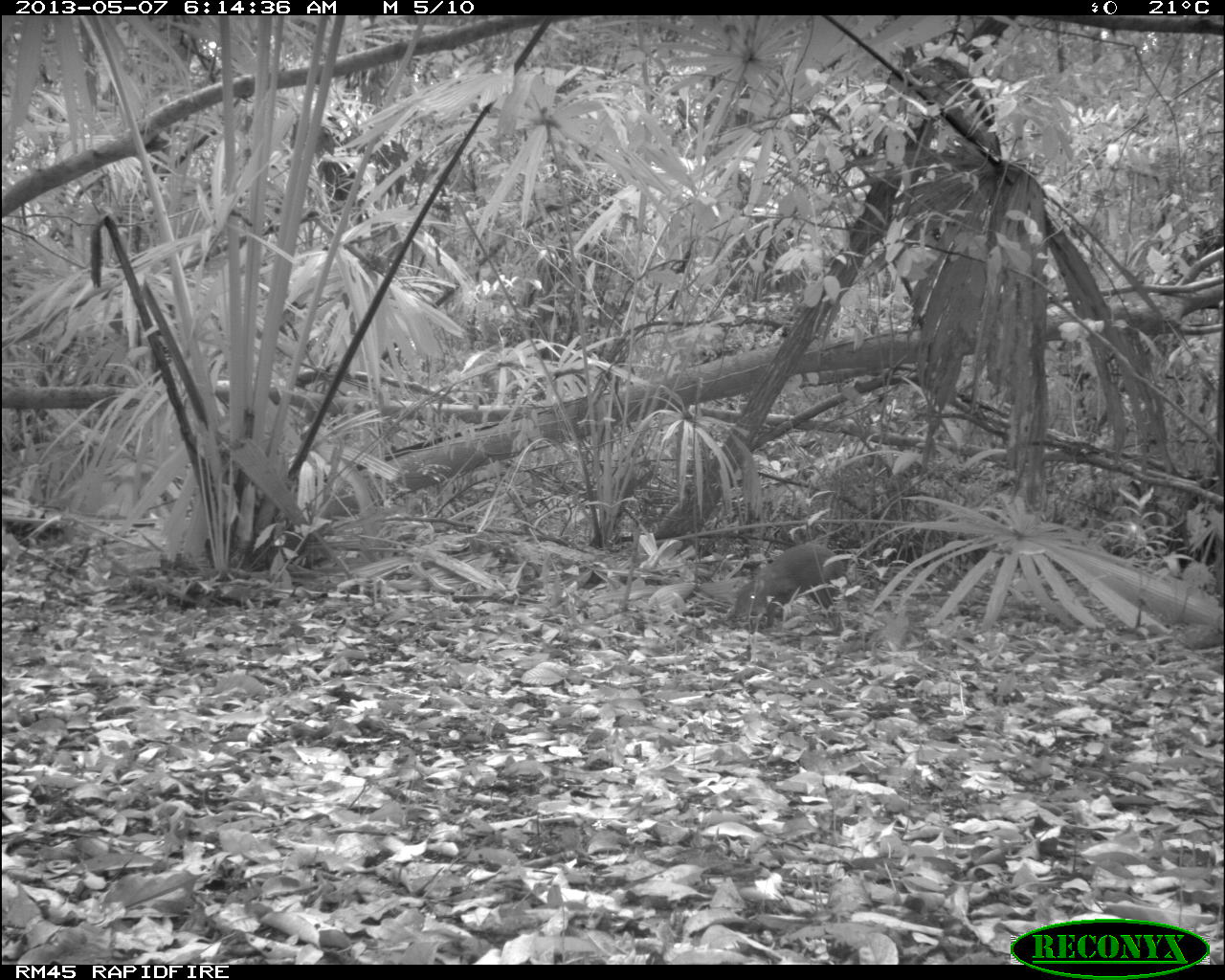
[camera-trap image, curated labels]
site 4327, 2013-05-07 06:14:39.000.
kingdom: Animalia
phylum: Chordata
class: Mammalia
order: Rodentia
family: Dasyproctidae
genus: Dasyprocta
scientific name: Dasyprocta punctata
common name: central american agouti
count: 1